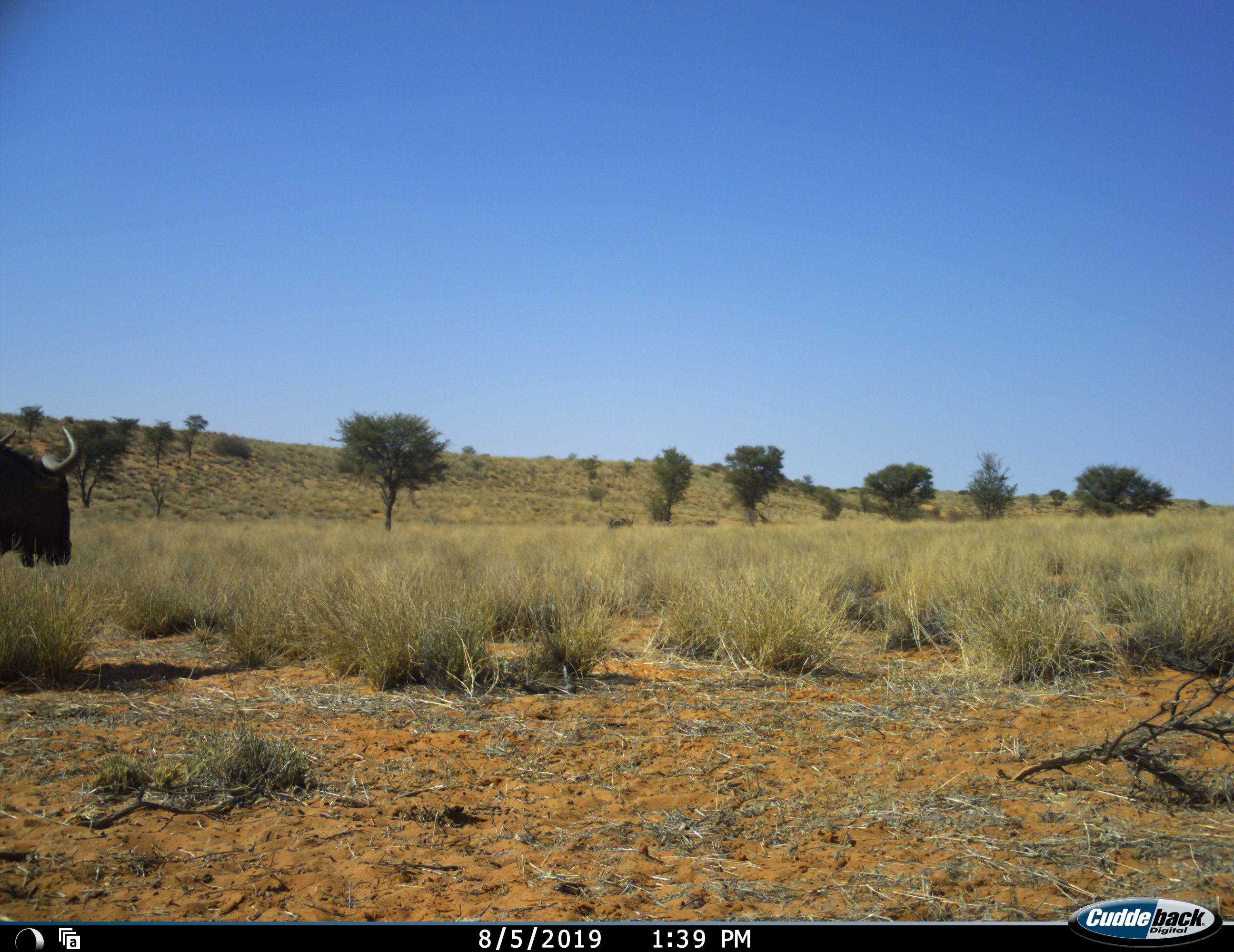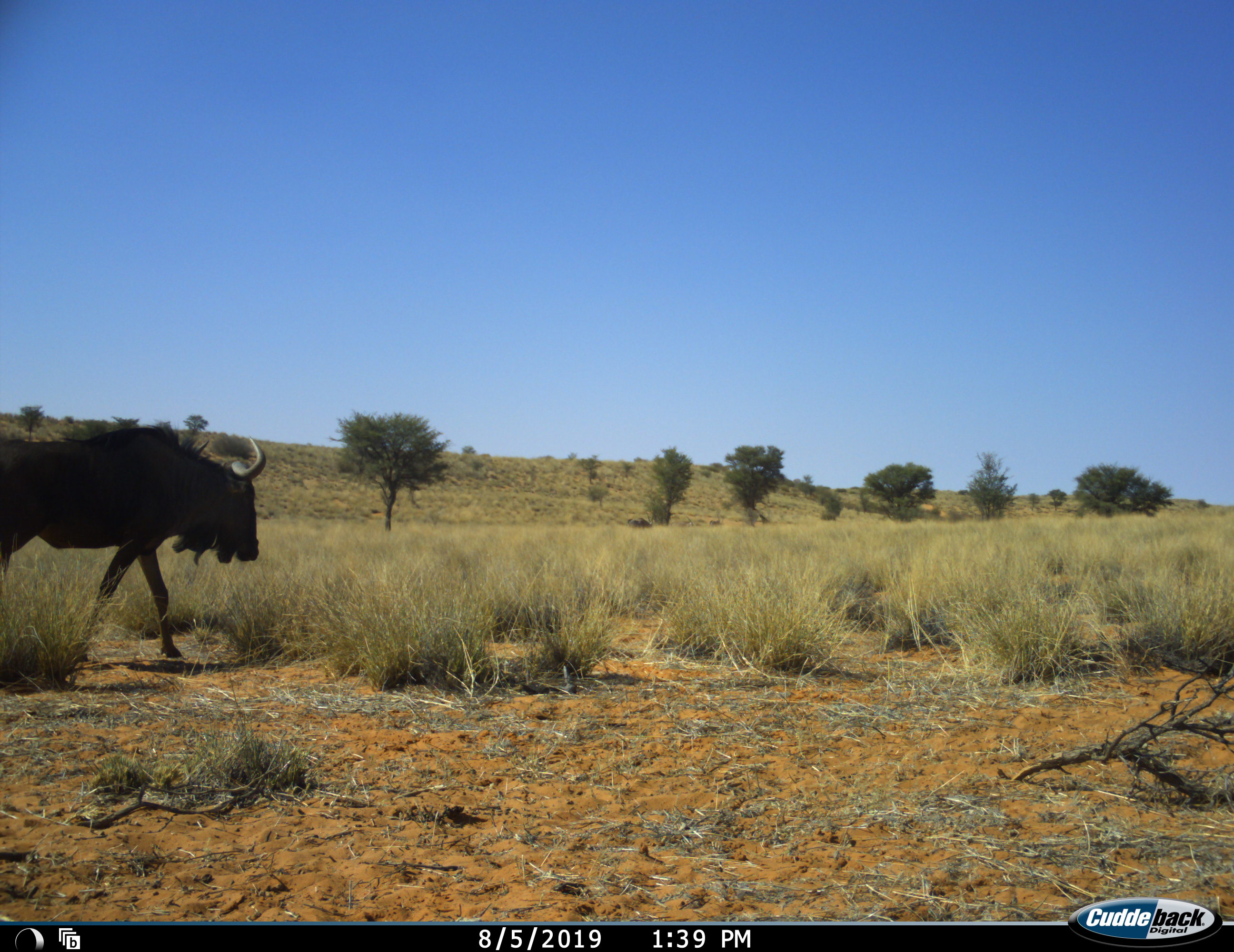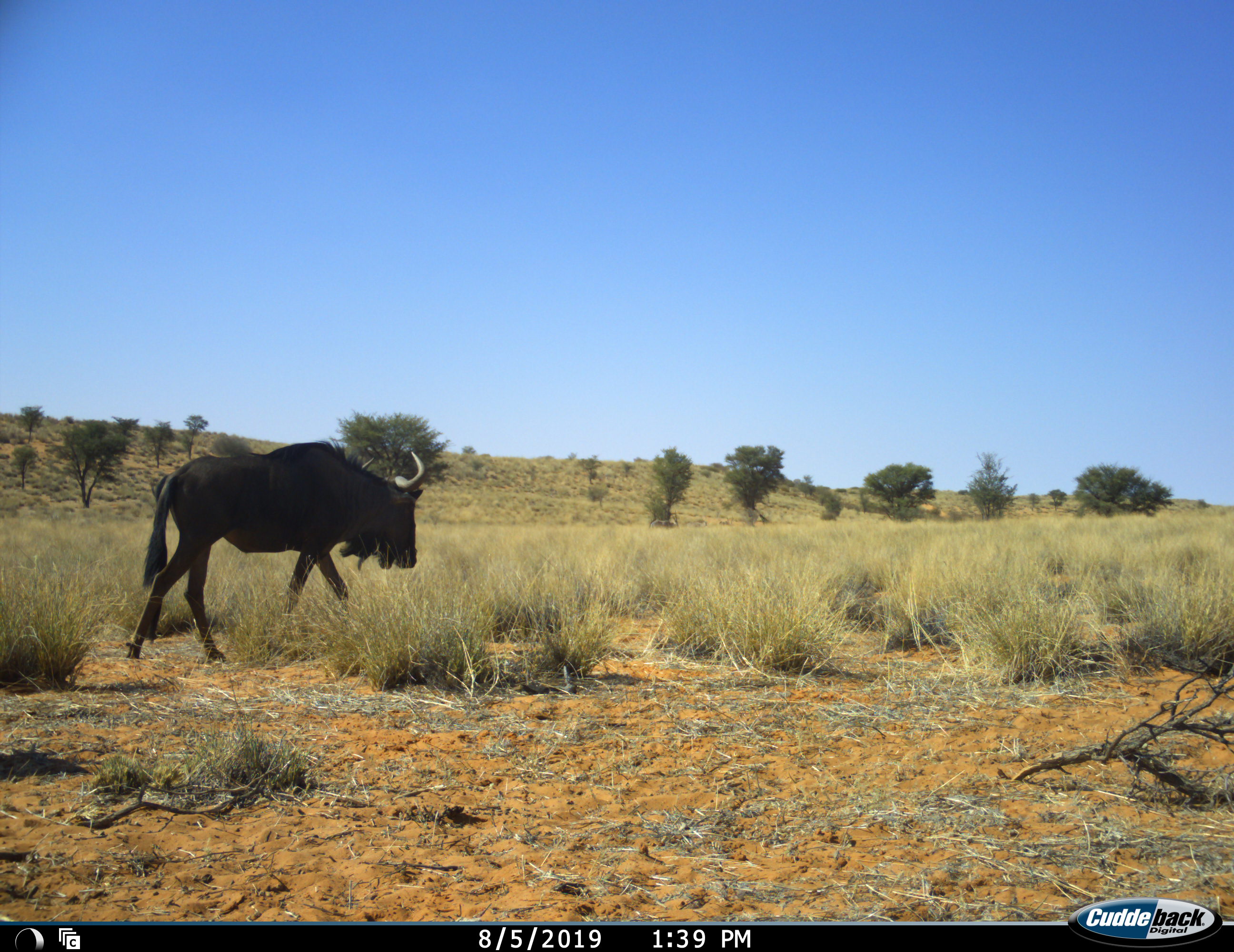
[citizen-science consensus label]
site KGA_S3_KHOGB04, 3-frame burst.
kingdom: Animalia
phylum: Chordata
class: Mammalia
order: Artiodactyla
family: Bovidae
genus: Connochaetes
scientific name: Connochaetes taurinus taurinus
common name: blue wildebeest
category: wildebeestblue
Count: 1.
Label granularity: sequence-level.